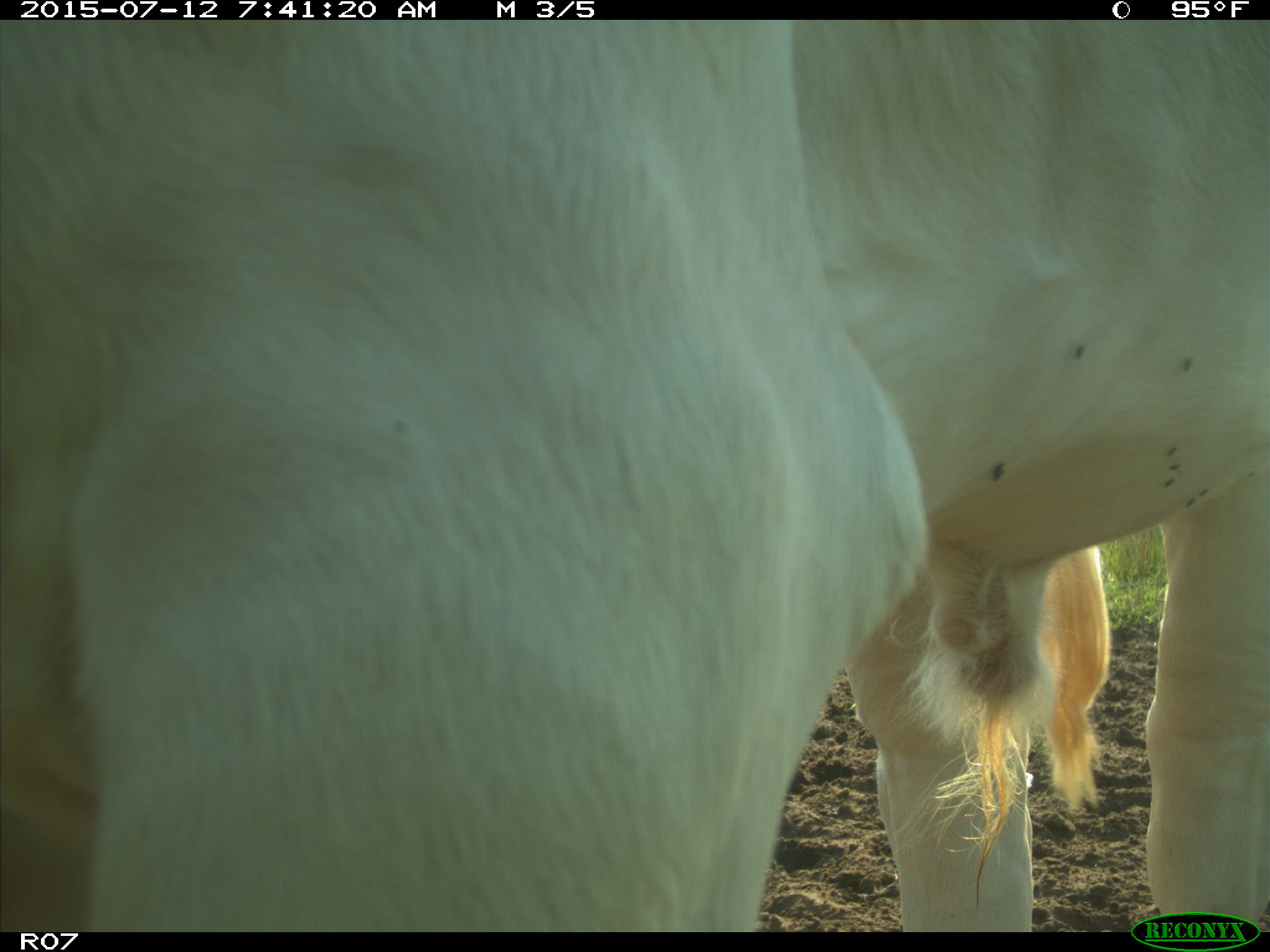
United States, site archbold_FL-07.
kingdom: Animalia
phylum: Chordata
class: Mammalia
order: Artiodactyla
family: Bovidae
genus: Bos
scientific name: Bos taurus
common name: domestic cow